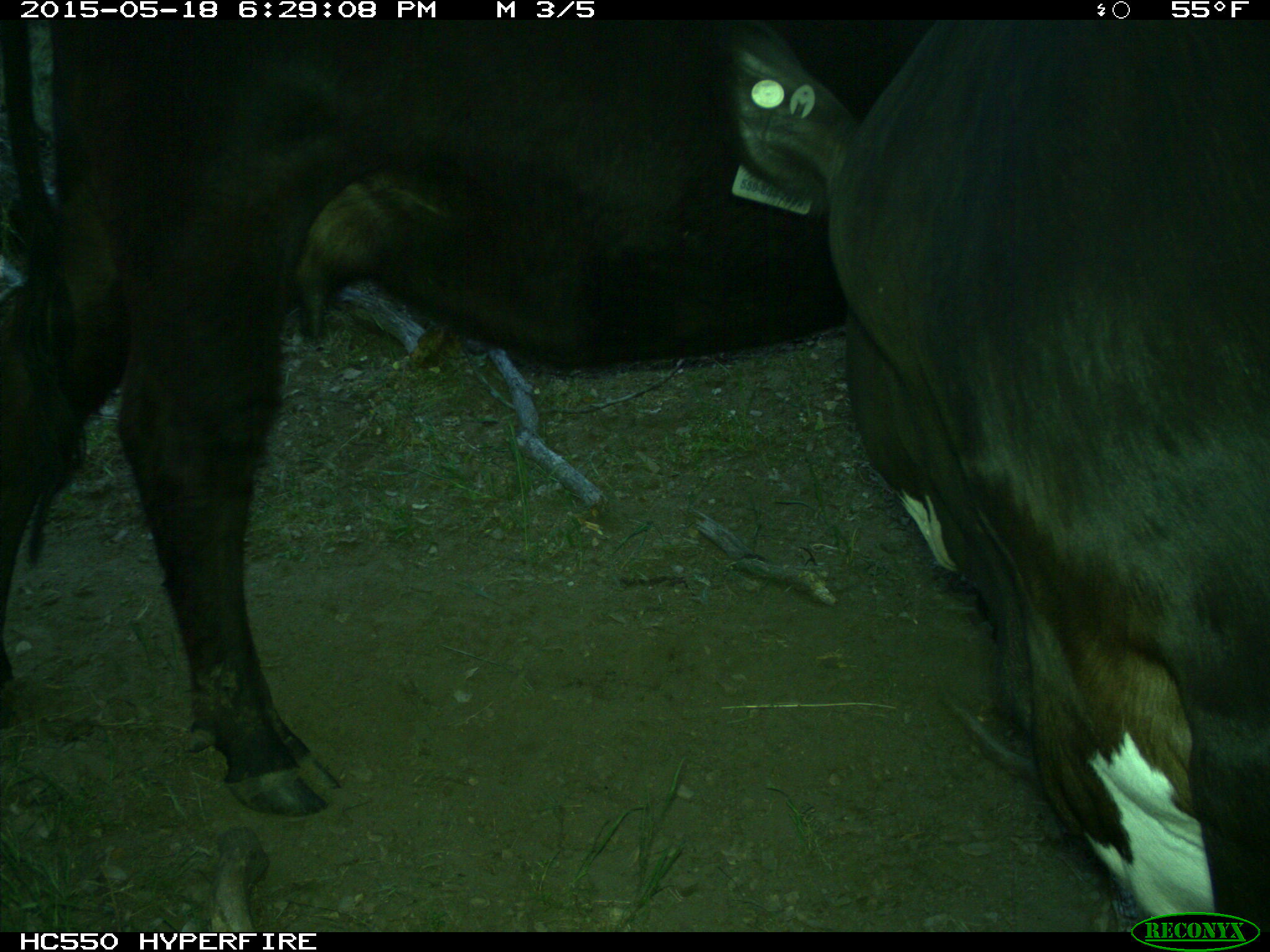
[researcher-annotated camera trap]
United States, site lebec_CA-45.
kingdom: Animalia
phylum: Chordata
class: Mammalia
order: Artiodactyla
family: Bovidae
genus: Bos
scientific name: Bos taurus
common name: domestic cow